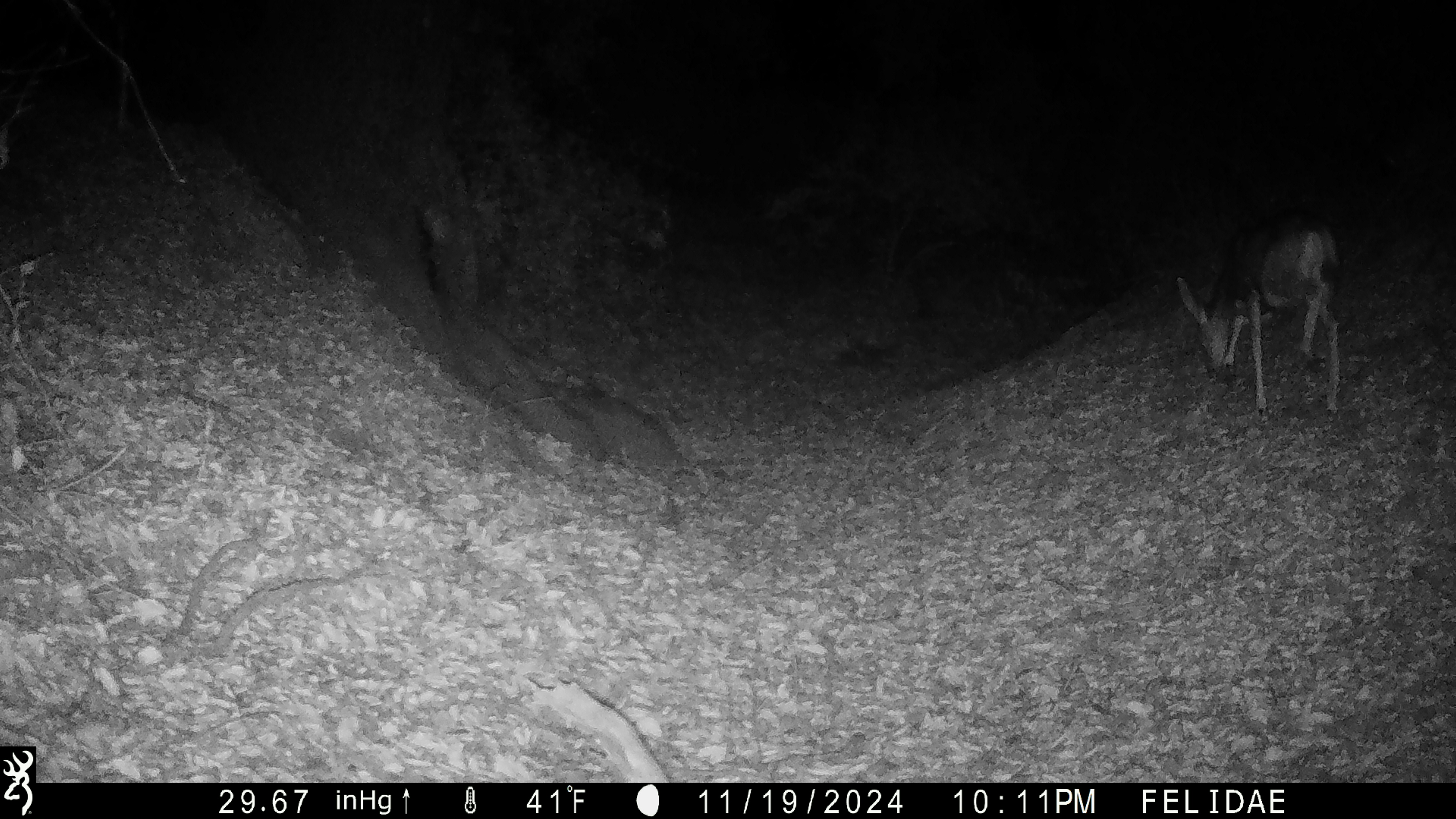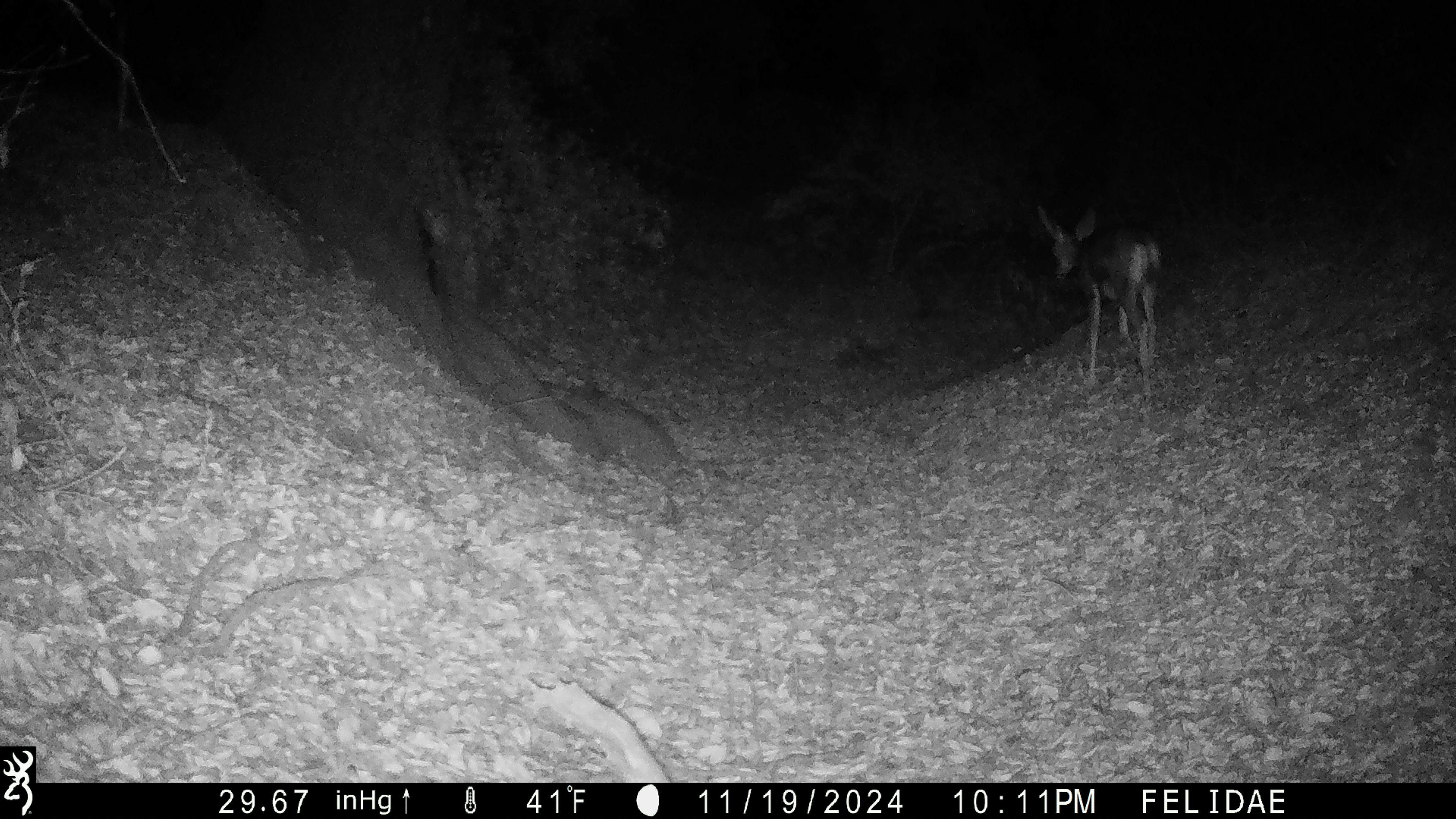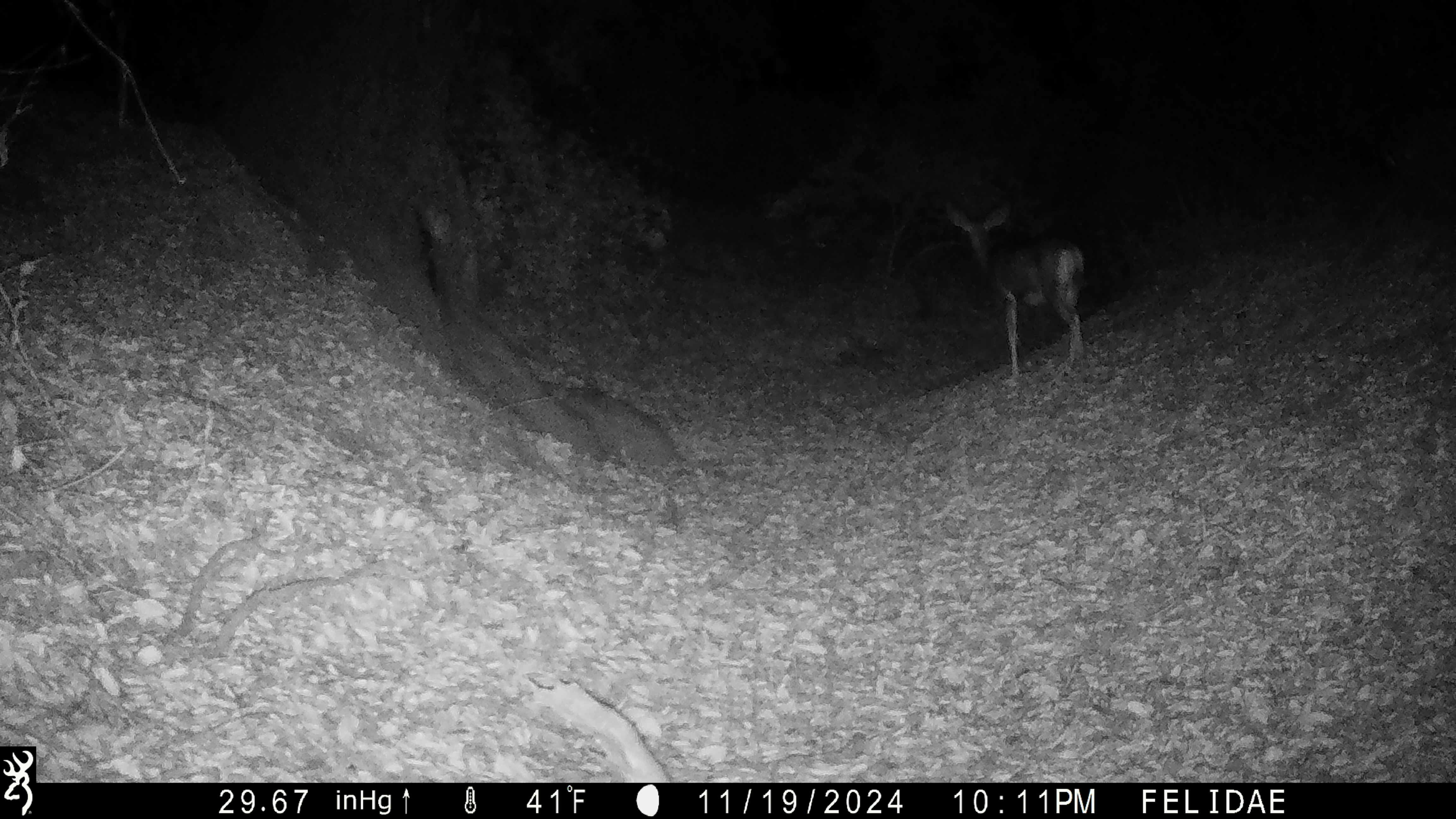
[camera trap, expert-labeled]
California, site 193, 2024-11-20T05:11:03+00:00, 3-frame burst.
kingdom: Animalia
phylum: Chordata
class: Mammalia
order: Artiodactyla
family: Cervidae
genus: Odocoileus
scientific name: Odocoileus hemionus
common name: mule deer